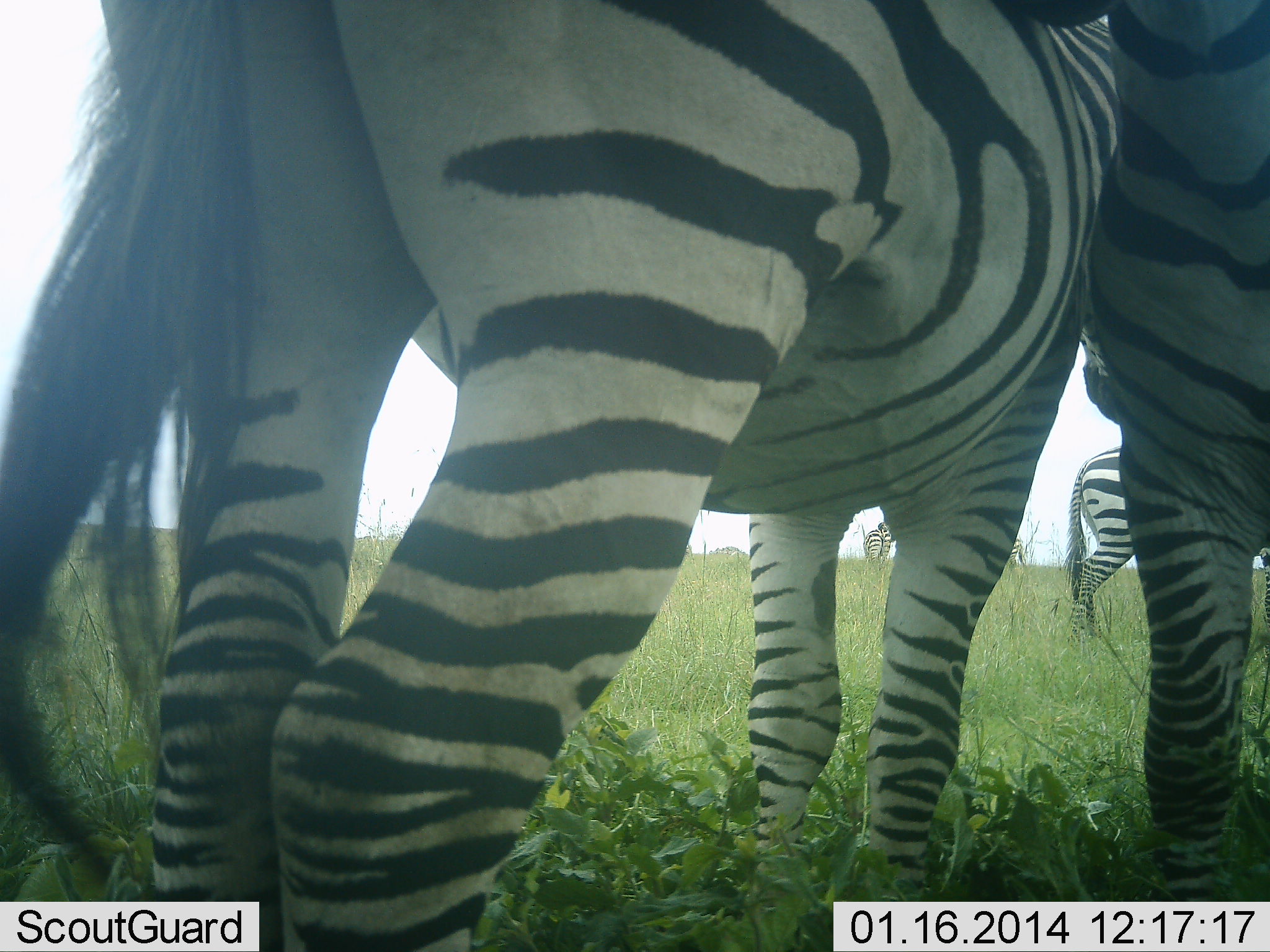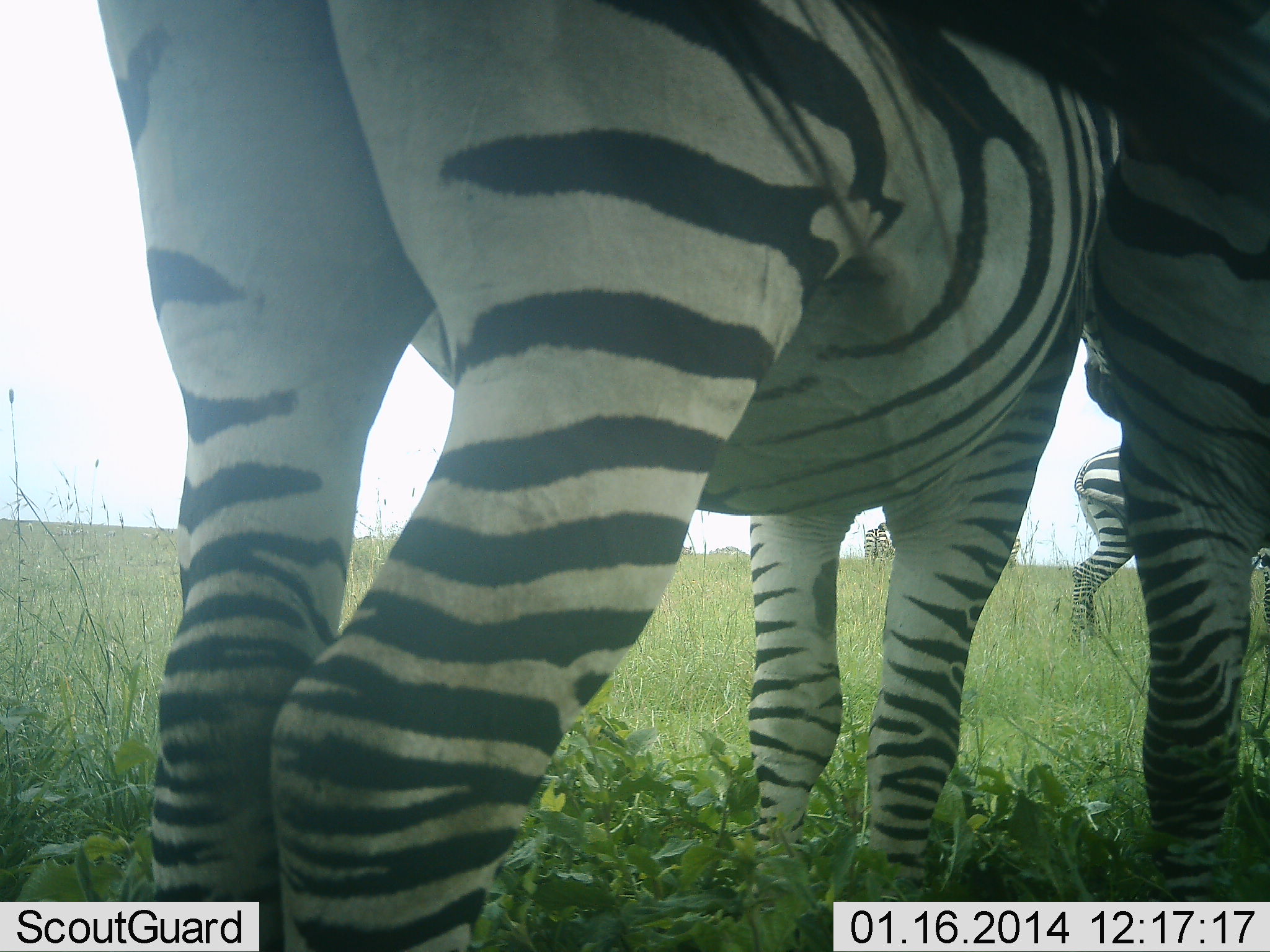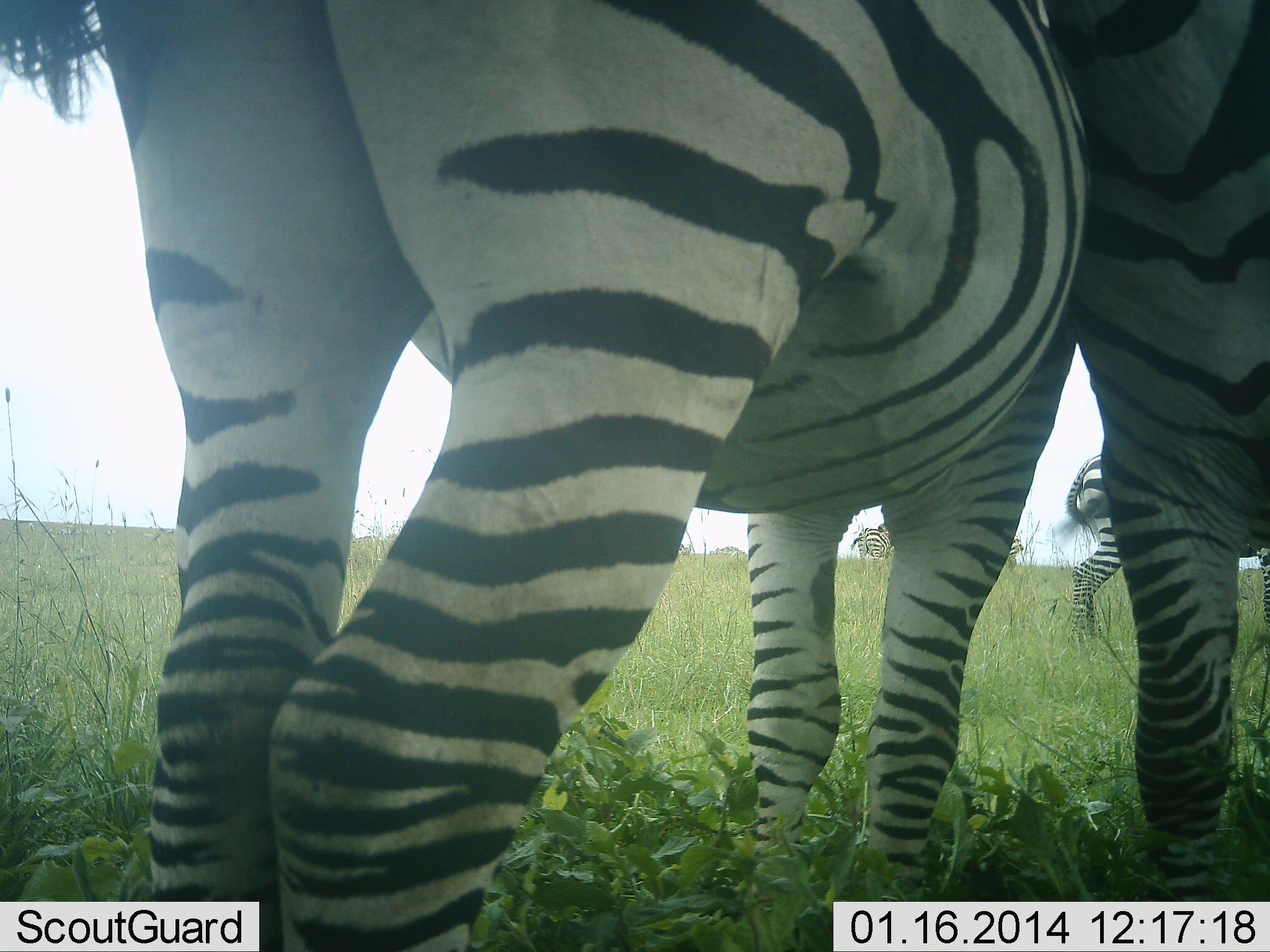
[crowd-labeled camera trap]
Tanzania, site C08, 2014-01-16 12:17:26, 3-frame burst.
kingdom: Animalia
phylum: Chordata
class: Mammalia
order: Perissodactyla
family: Equidae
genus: Equus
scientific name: Equus quagga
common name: plains zebra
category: zebra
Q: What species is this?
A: Zebra (plains zebra) (Equus quagga).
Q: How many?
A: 4.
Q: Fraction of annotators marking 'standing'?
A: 90%.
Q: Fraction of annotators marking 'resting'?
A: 0%.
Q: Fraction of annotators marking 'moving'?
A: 10%.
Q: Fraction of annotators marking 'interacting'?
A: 20%.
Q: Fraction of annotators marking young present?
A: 0%.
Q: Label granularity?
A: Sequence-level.